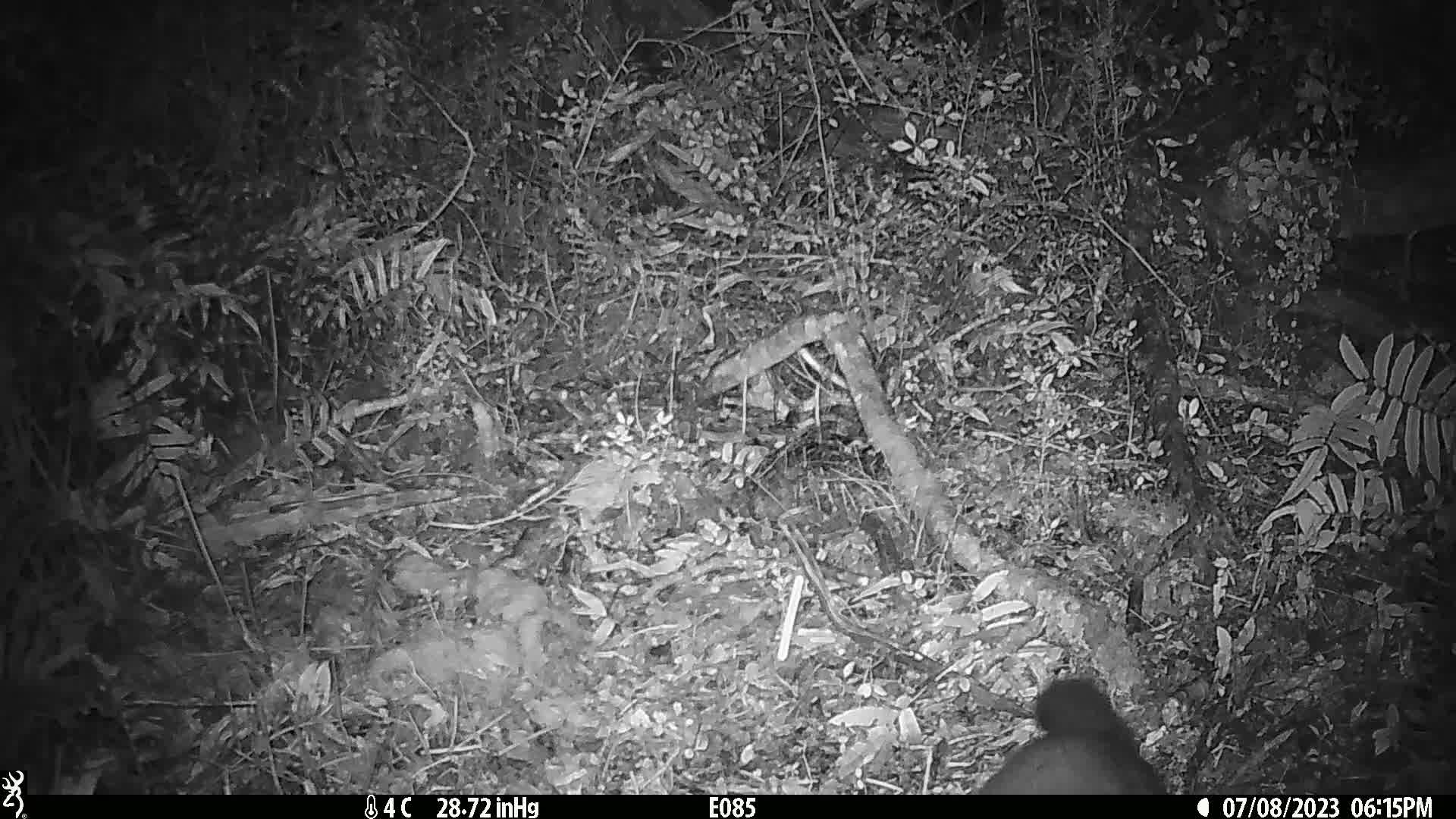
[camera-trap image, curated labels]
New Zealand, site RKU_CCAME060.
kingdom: Animalia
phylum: Chordata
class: Mammalia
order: Diprotodontia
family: Phalangeridae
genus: Trichosurus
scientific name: Trichosurus vulpecula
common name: common brushtail possum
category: possum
Possum (common brushtail possum) (Trichosurus vulpecula).